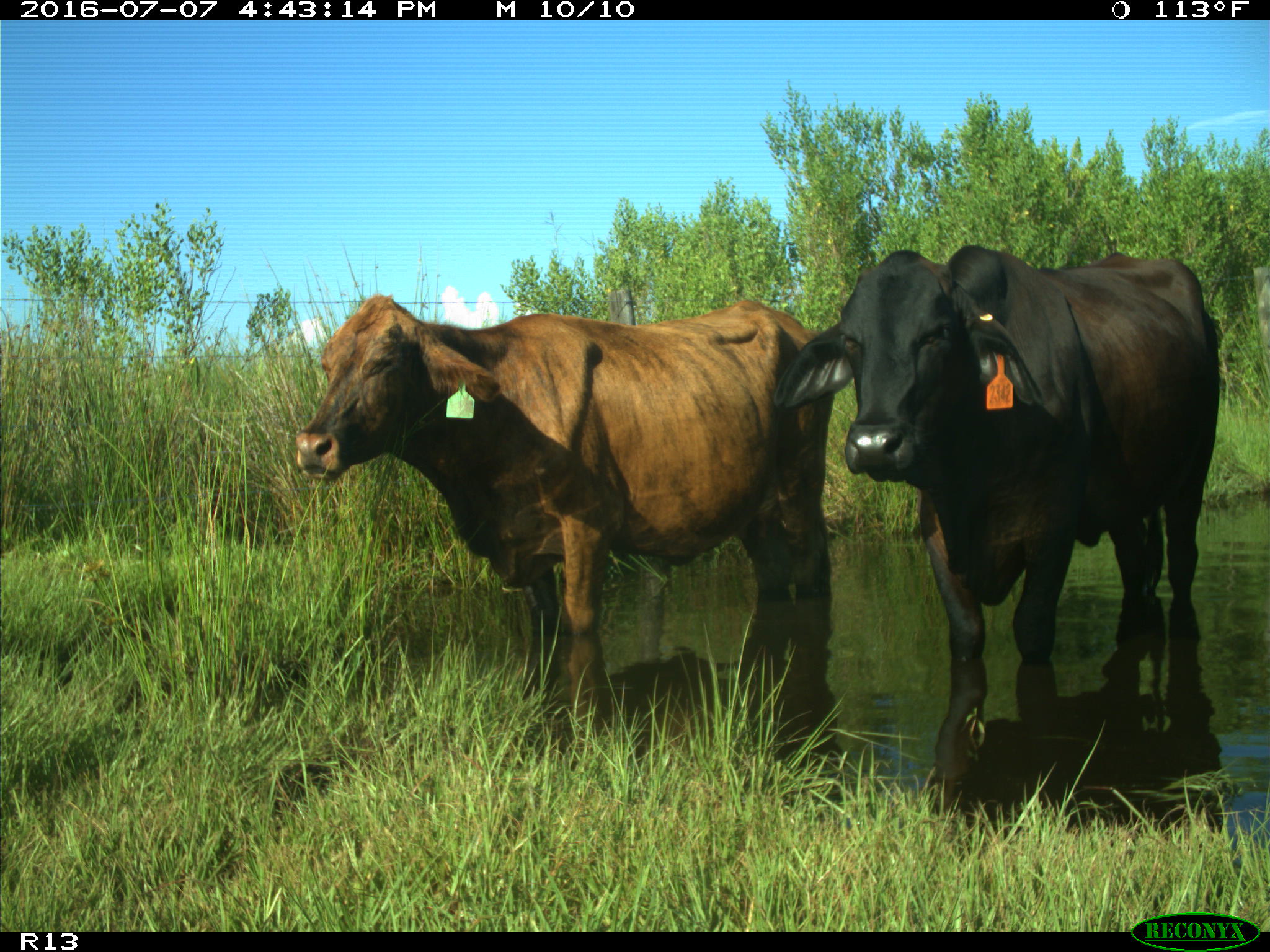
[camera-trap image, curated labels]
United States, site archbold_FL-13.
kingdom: Animalia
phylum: Chordata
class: Mammalia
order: Artiodactyla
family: Bovidae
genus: Bos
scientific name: Bos taurus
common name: domestic cow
Bos taurus (domestic cow).